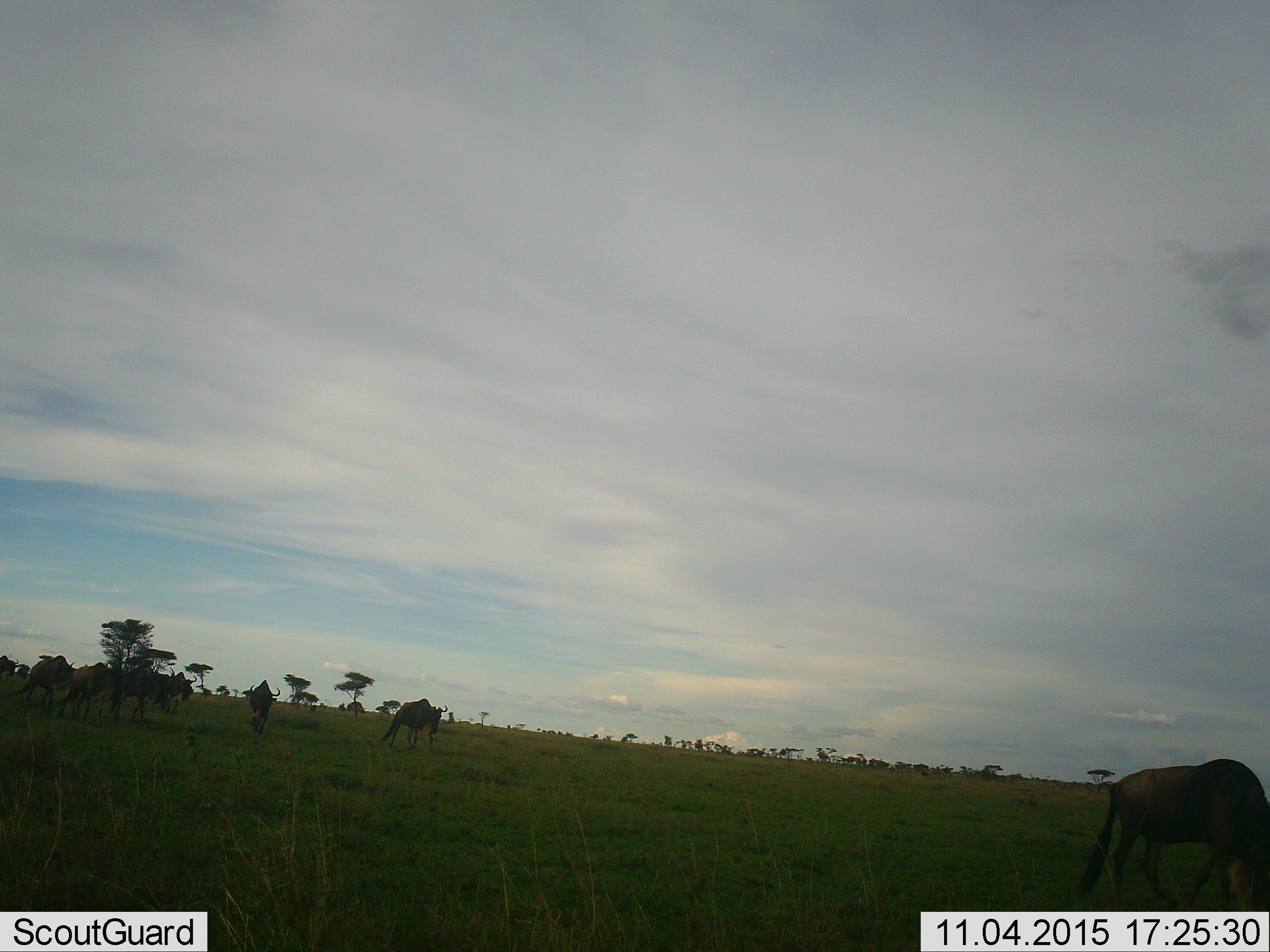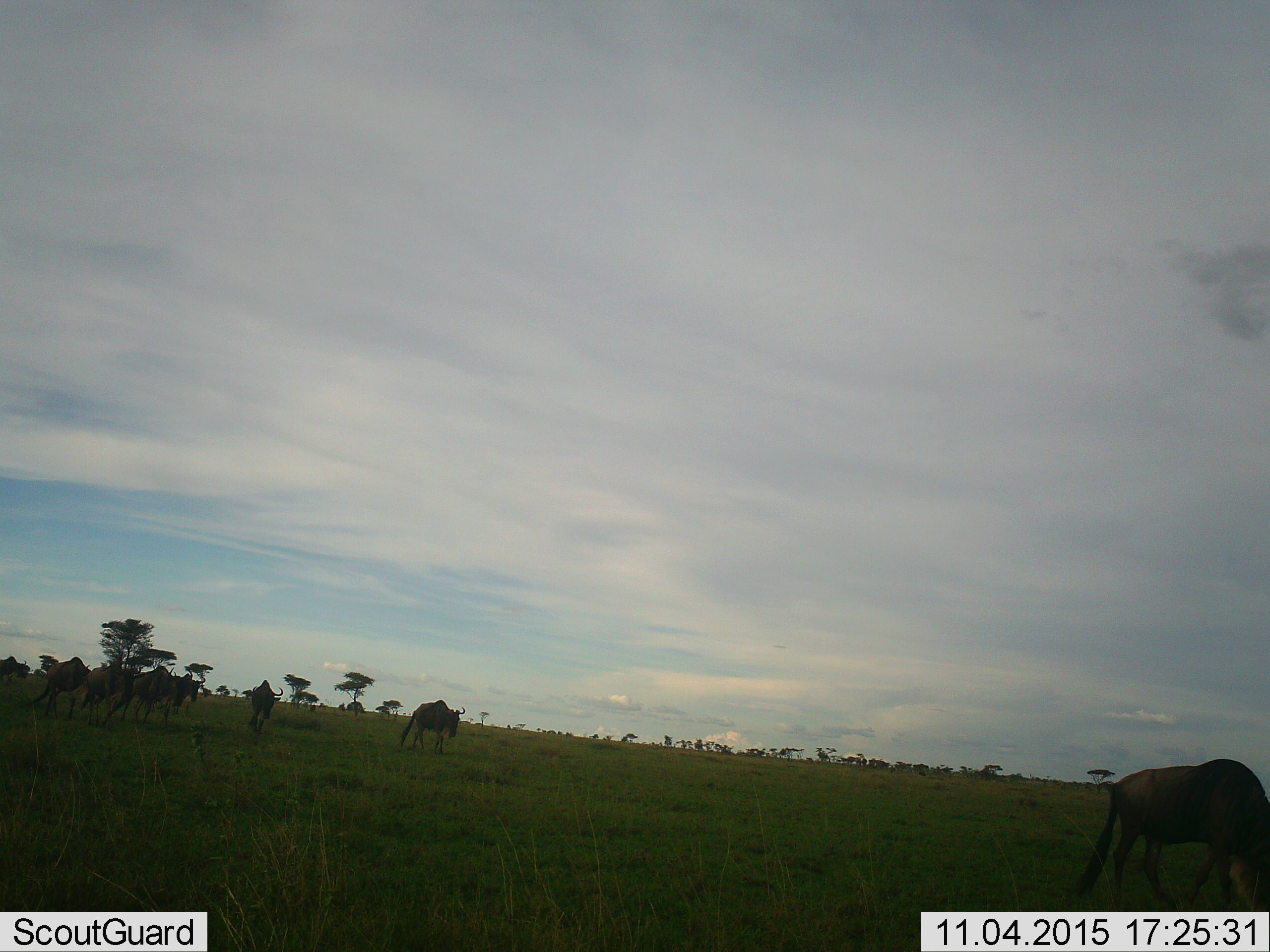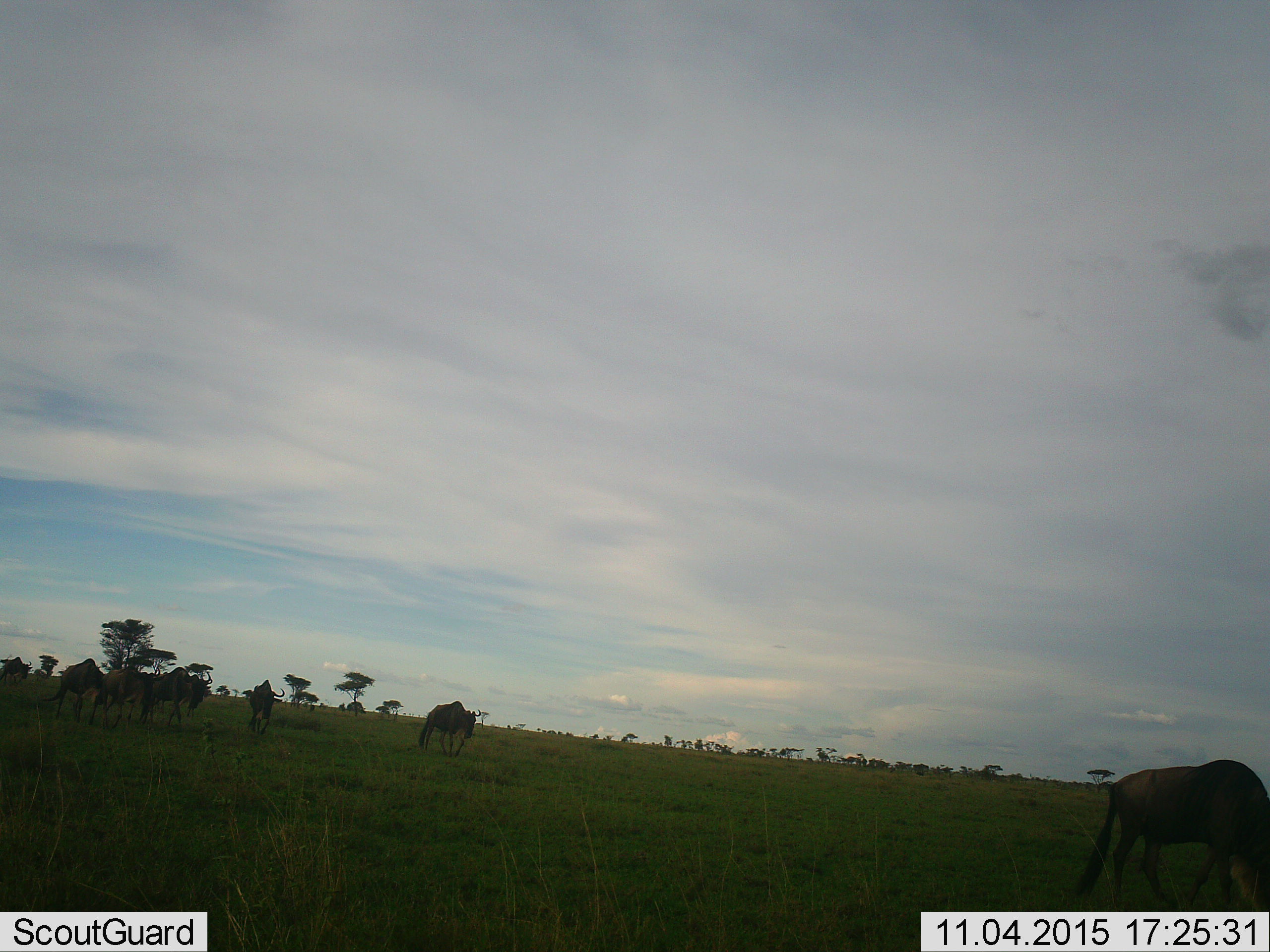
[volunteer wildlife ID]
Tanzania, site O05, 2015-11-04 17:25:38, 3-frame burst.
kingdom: Animalia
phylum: Chordata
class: Mammalia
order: Artiodactyla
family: Bovidae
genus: Connochaetes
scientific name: Connochaetes taurinus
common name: blue wildebeest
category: wildebeest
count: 8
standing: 12%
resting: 0%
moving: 88%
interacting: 0%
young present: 0%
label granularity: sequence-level